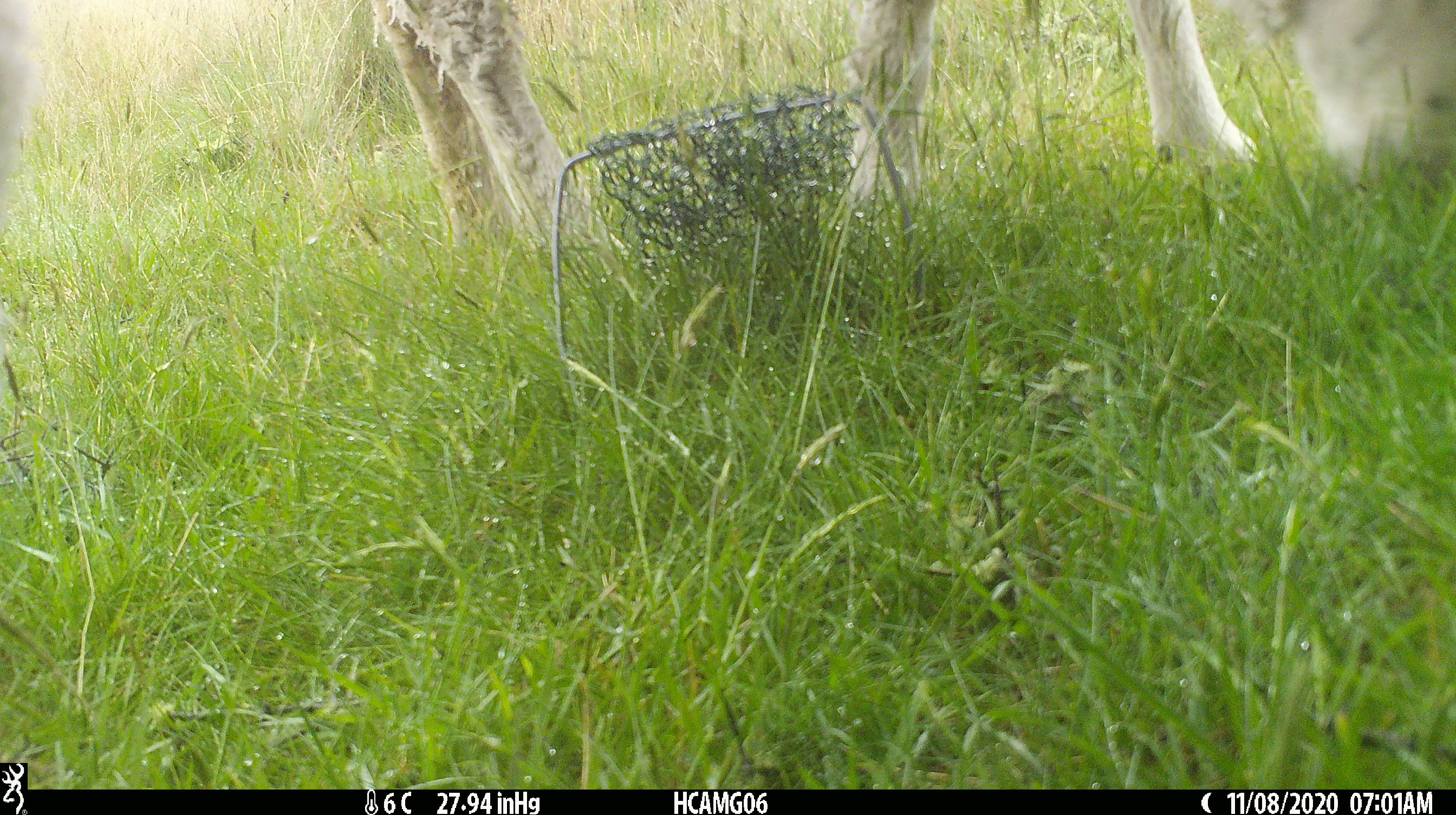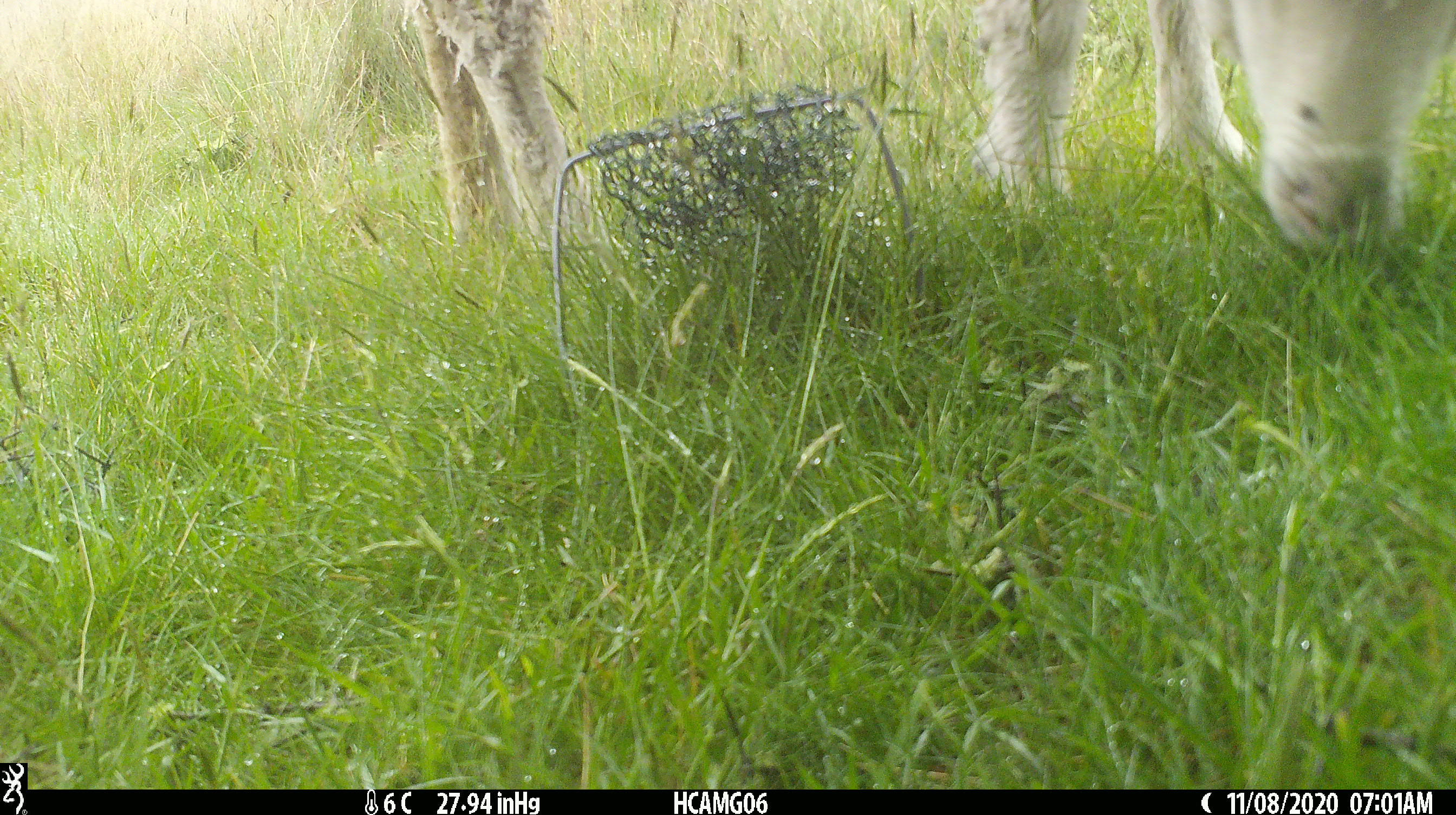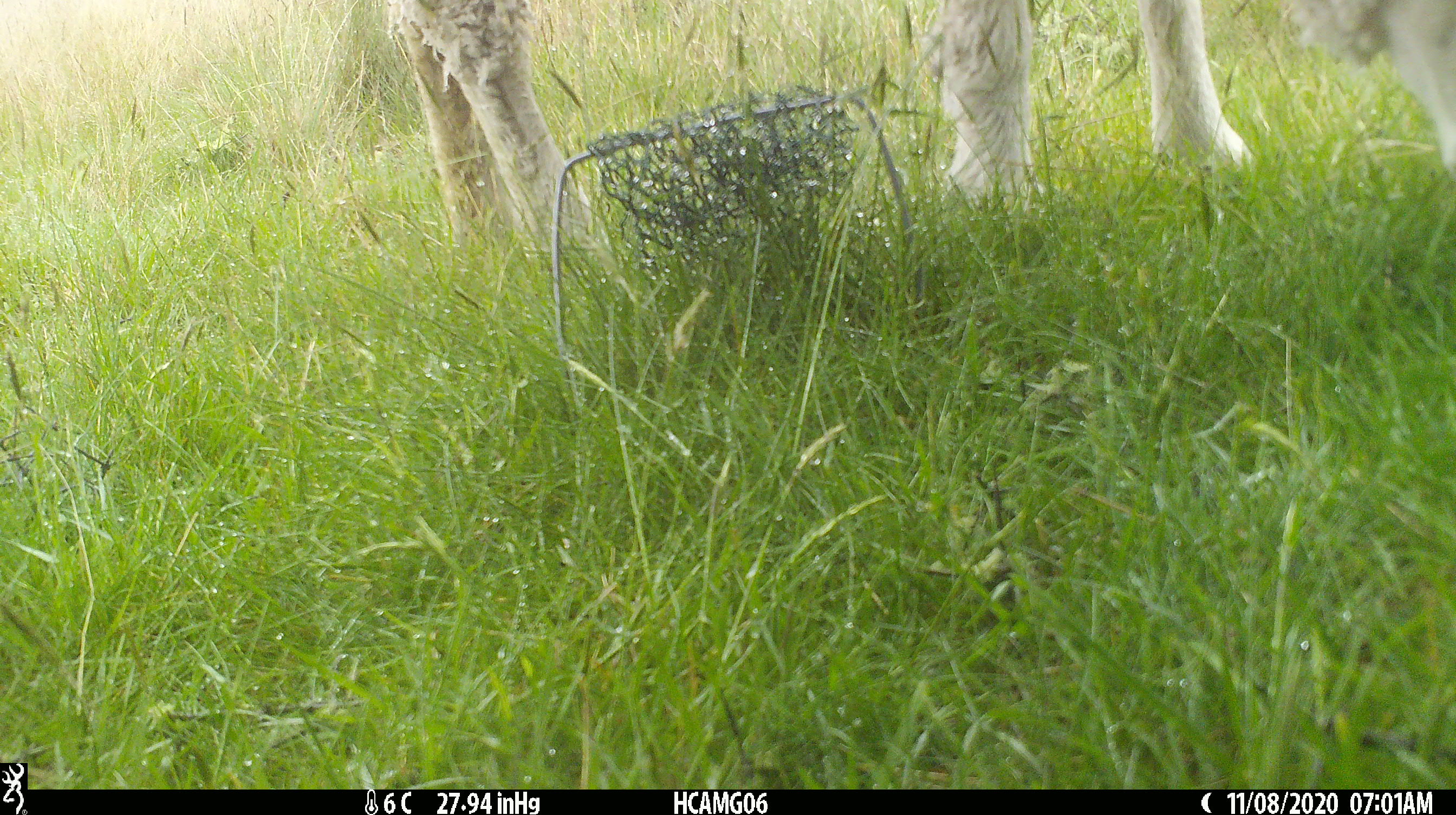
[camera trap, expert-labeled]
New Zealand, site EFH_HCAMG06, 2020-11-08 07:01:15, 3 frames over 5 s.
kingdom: Animalia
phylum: Chordata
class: Mammalia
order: Artiodactyla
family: Bovidae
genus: Ovis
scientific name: Ovis aries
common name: domestic sheep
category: sheep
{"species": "sheep (domestic sheep) (Ovis aries)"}